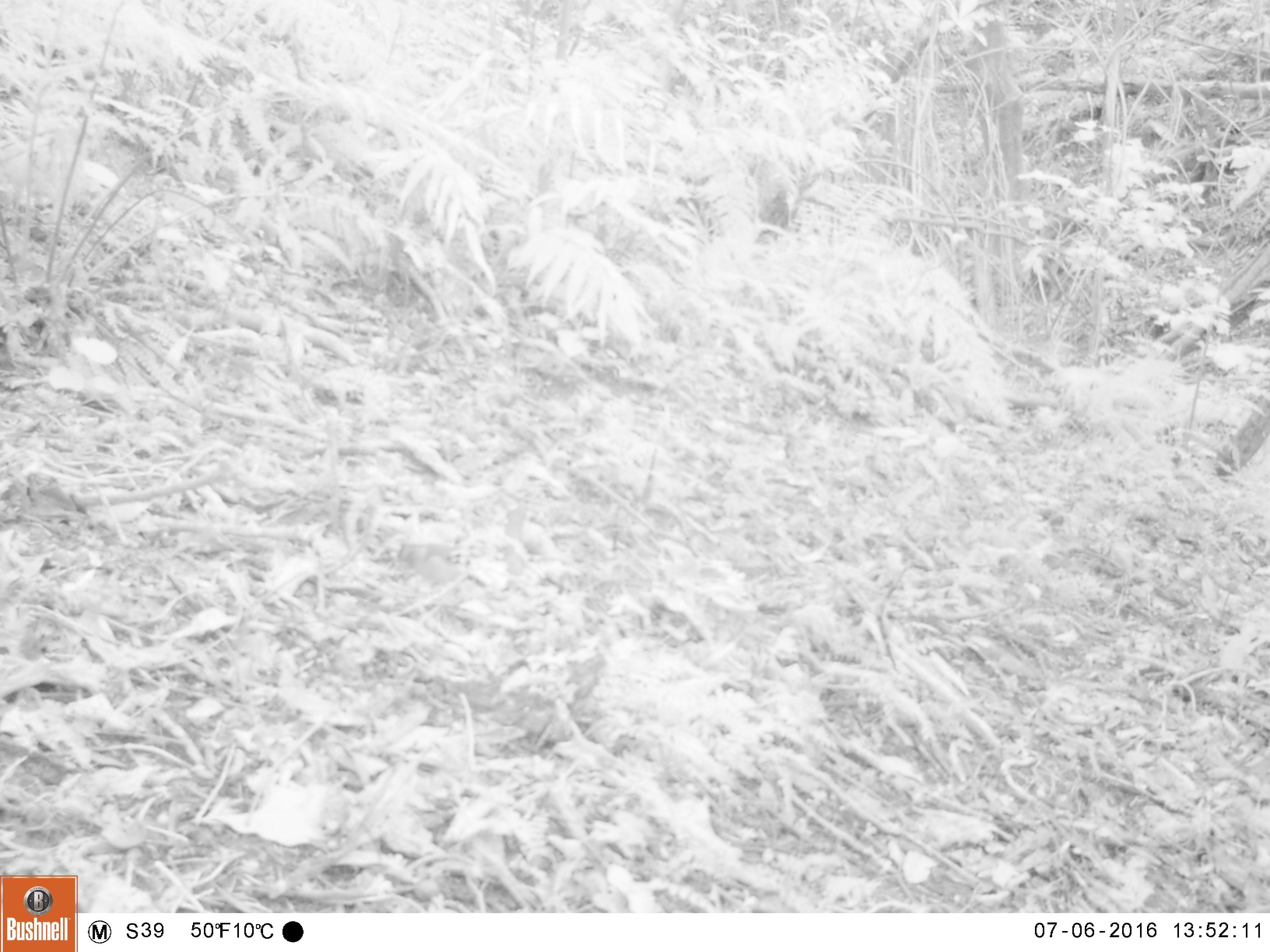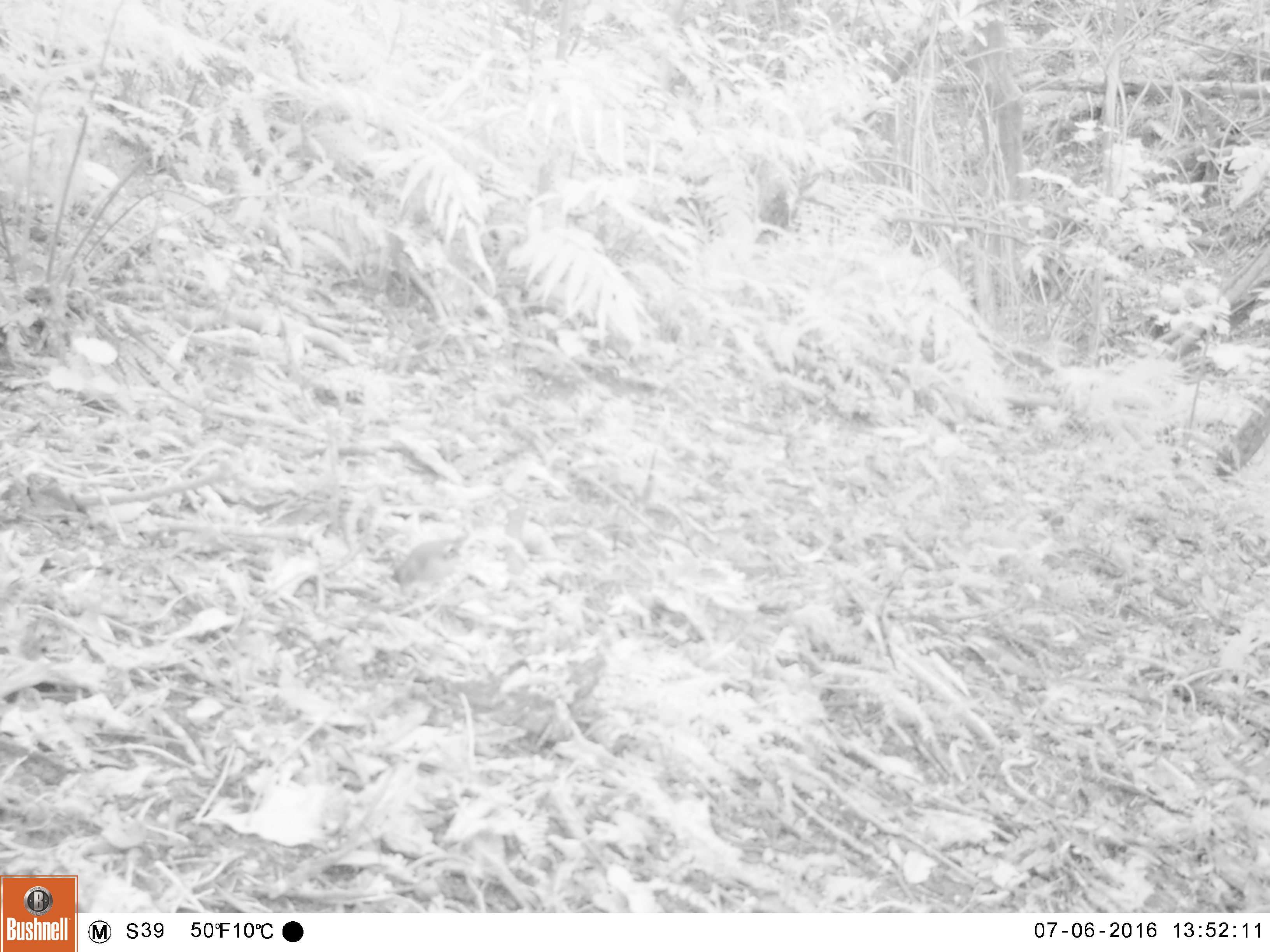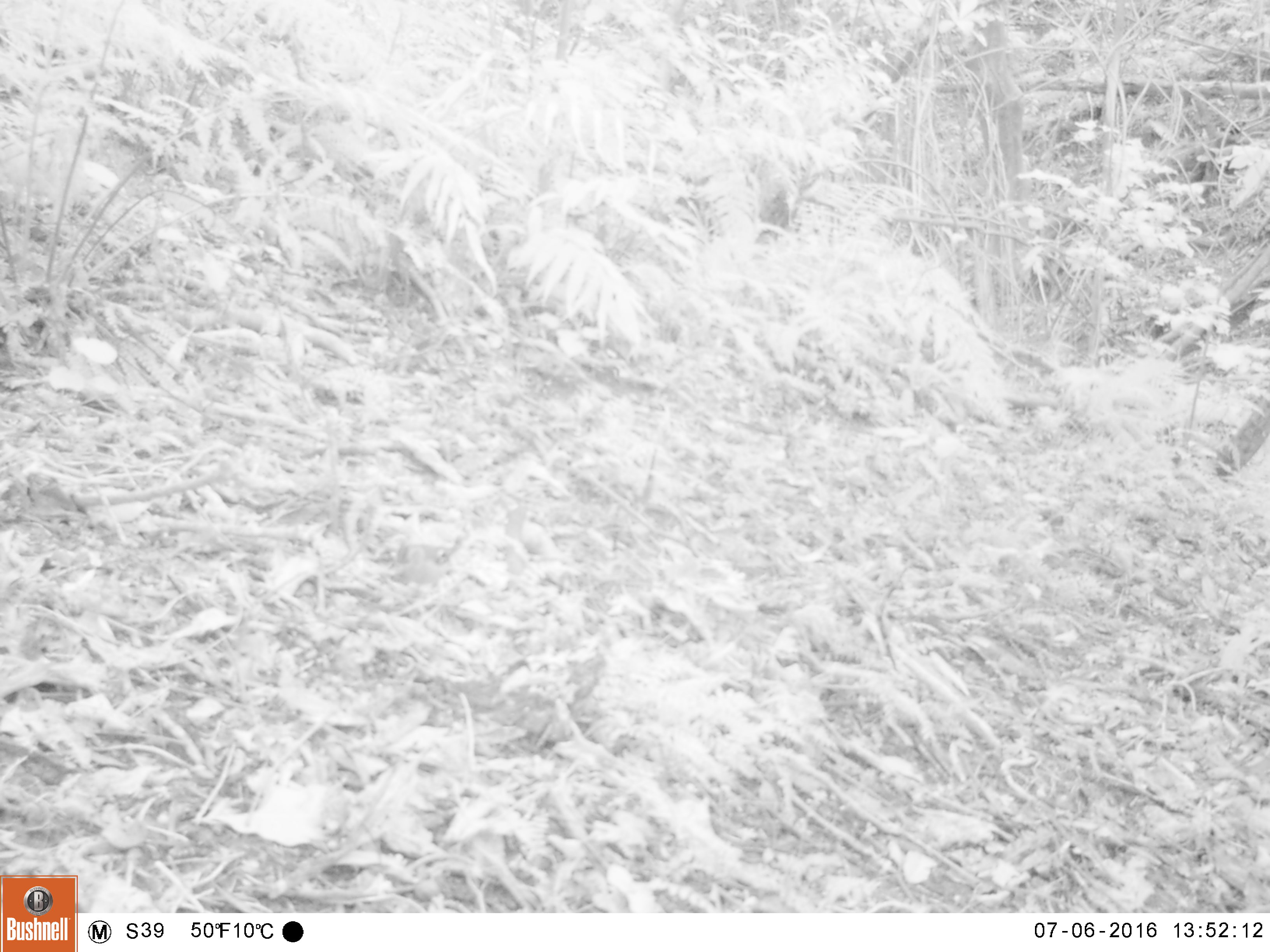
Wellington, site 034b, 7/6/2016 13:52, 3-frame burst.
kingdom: Animalia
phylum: Chordata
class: Aves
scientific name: Aves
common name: bird